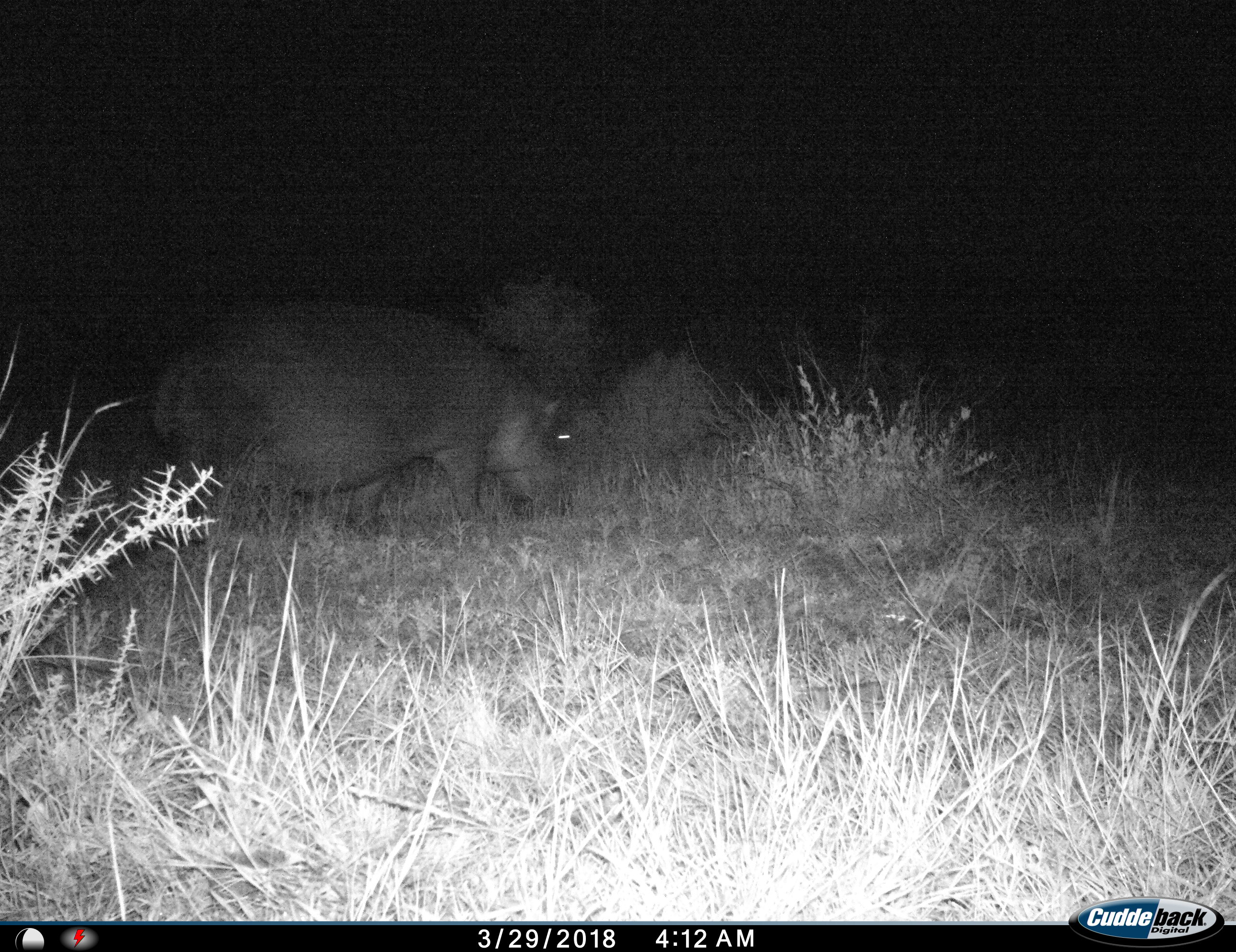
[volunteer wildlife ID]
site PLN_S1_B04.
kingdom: Animalia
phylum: Chordata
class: Mammalia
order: Artiodactyla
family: Hippopotamidae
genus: Hippopotamus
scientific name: Hippopotamus amphibius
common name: hippopotamus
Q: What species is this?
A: Hippopotamus (Hippopotamus amphibius).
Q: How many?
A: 1.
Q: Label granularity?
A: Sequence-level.